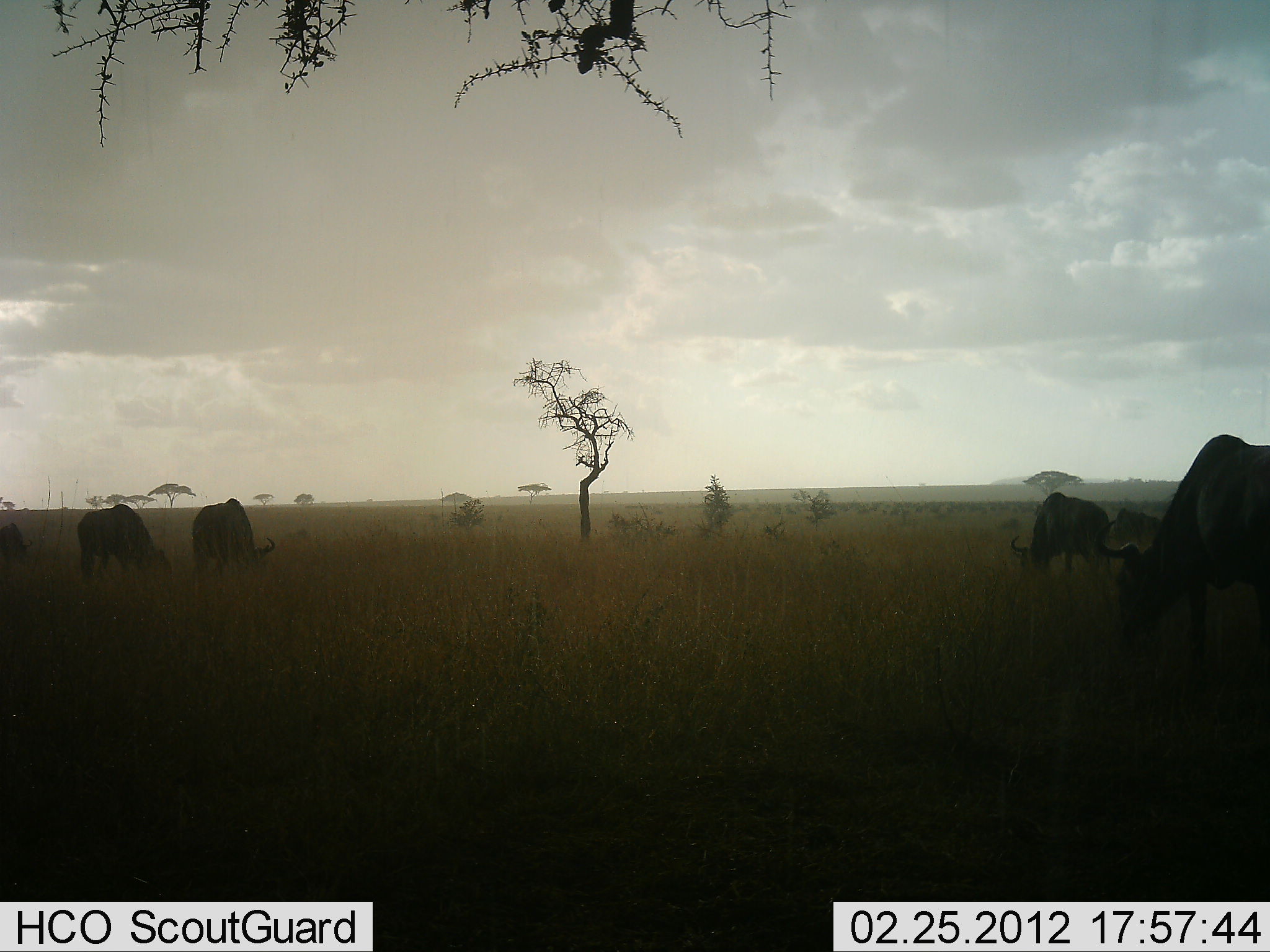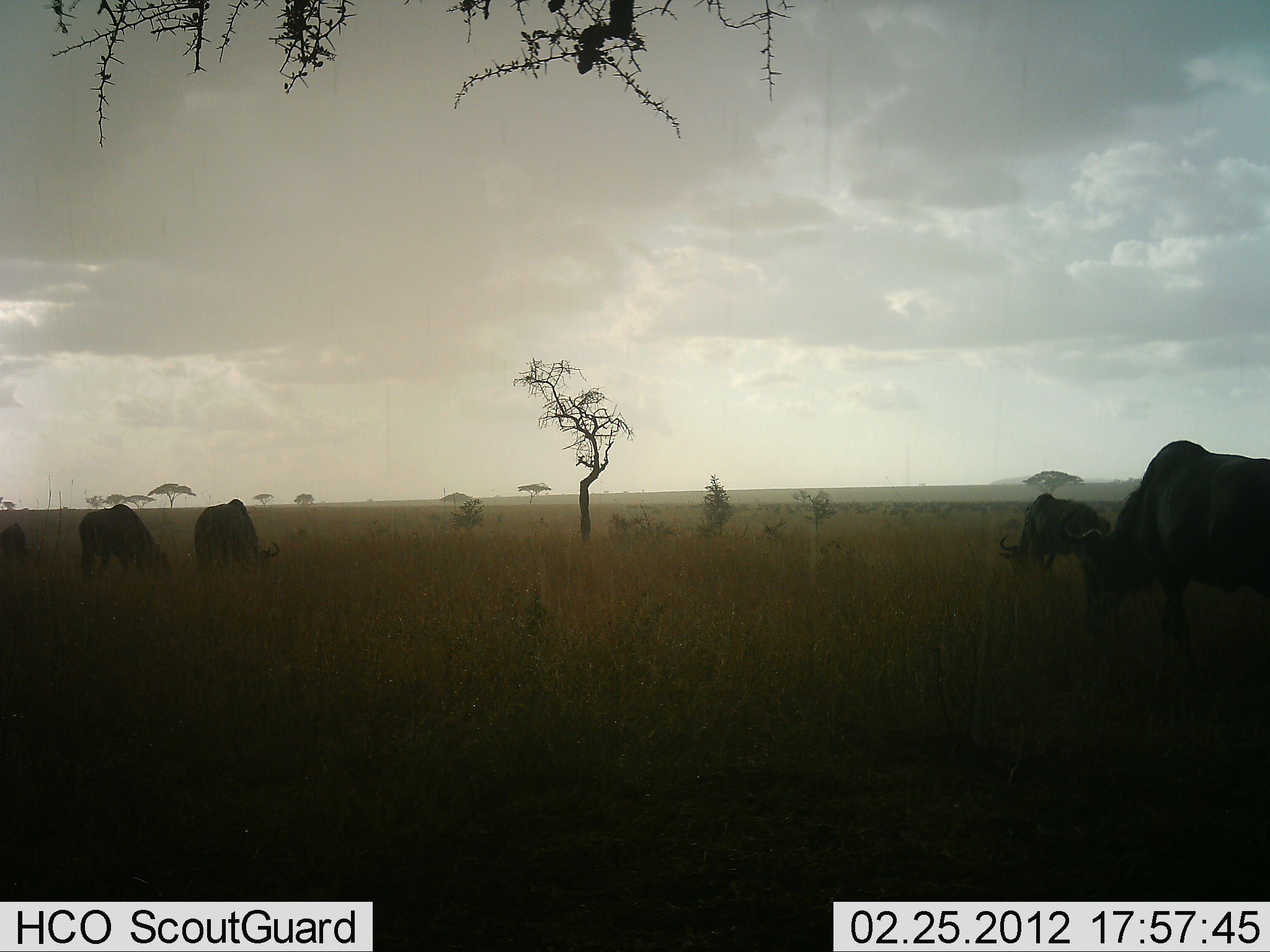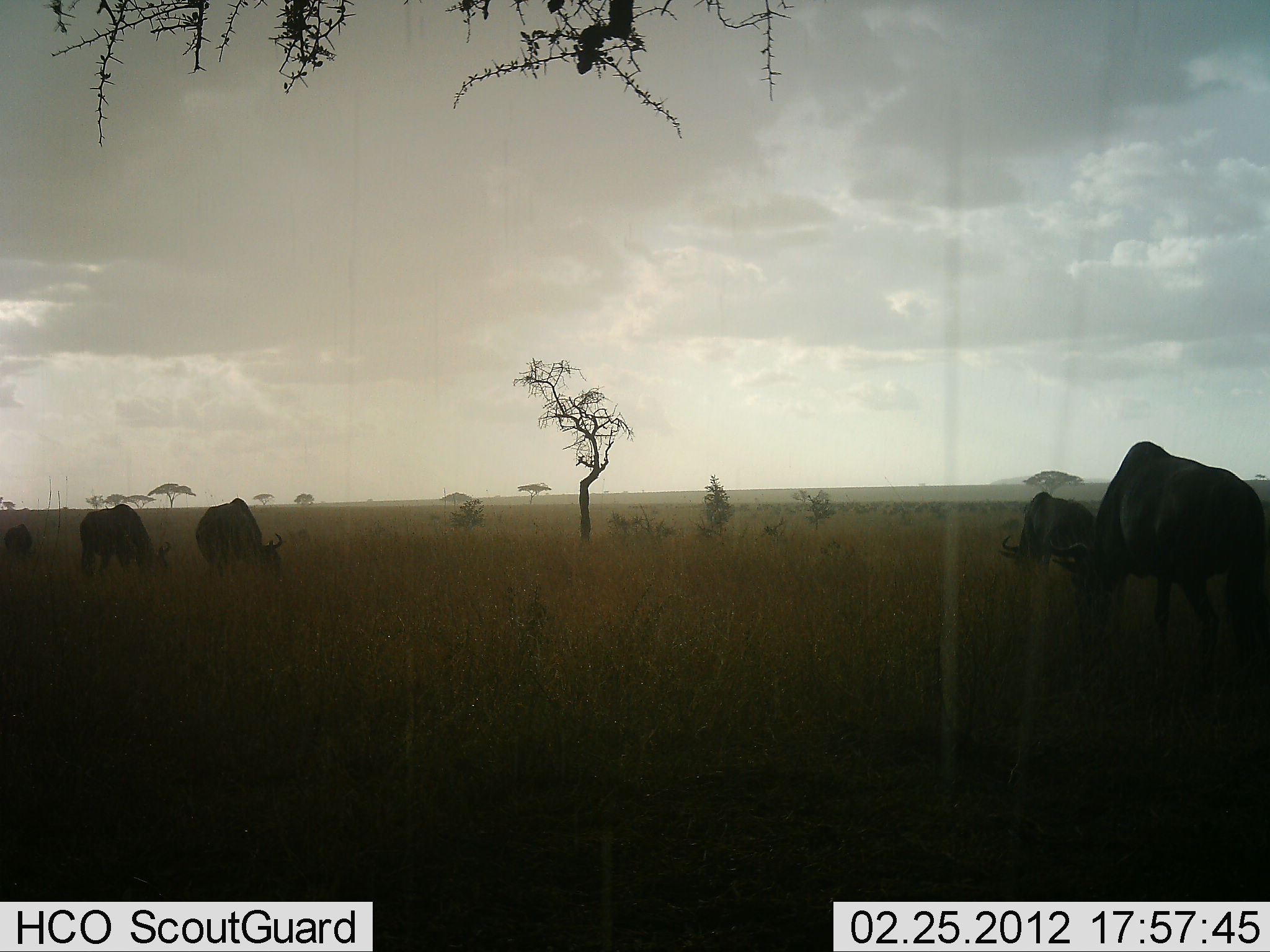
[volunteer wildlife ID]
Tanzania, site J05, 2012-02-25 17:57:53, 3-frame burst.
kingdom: Animalia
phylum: Chordata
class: Mammalia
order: Artiodactyla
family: Bovidae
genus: Connochaetes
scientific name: Connochaetes taurinus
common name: blue wildebeest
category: wildebeest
Wildebeest (blue wildebeest) (Connochaetes taurinus), count 5. Behavior (volunteer vote fractions): standing 20%, resting 0%, moving 24%, interacting 0%. Young present (vote fraction): 0%. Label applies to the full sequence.